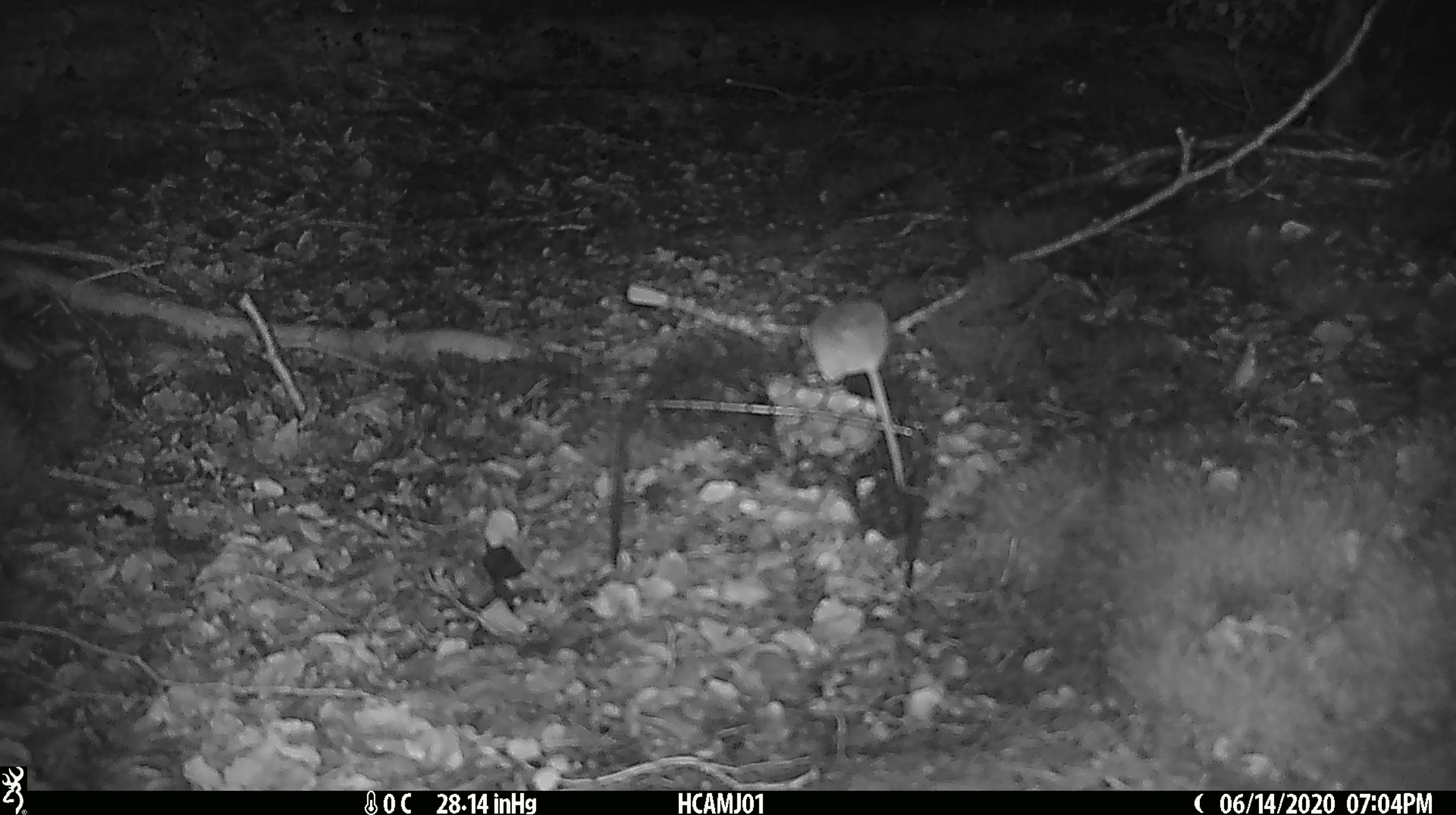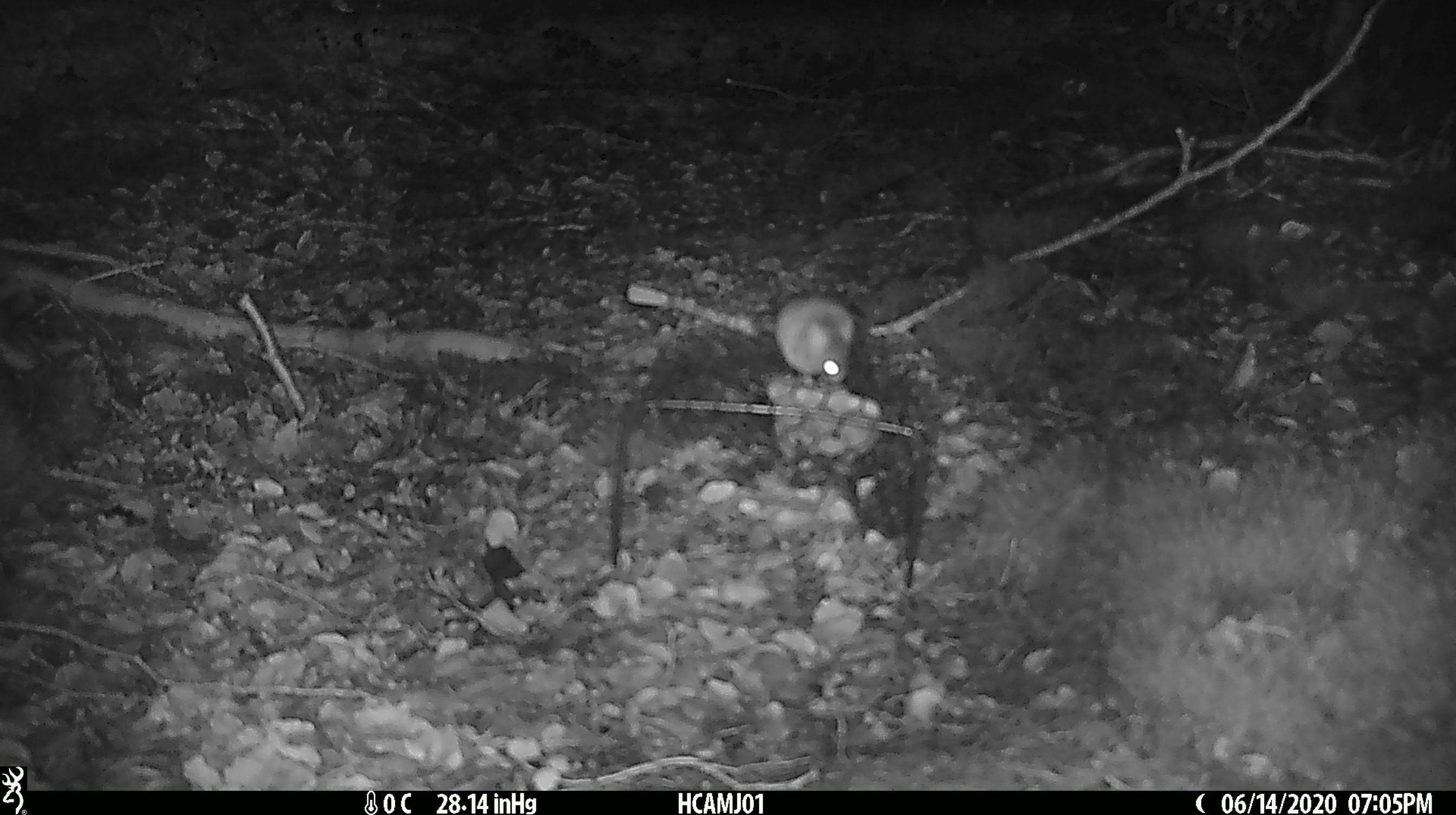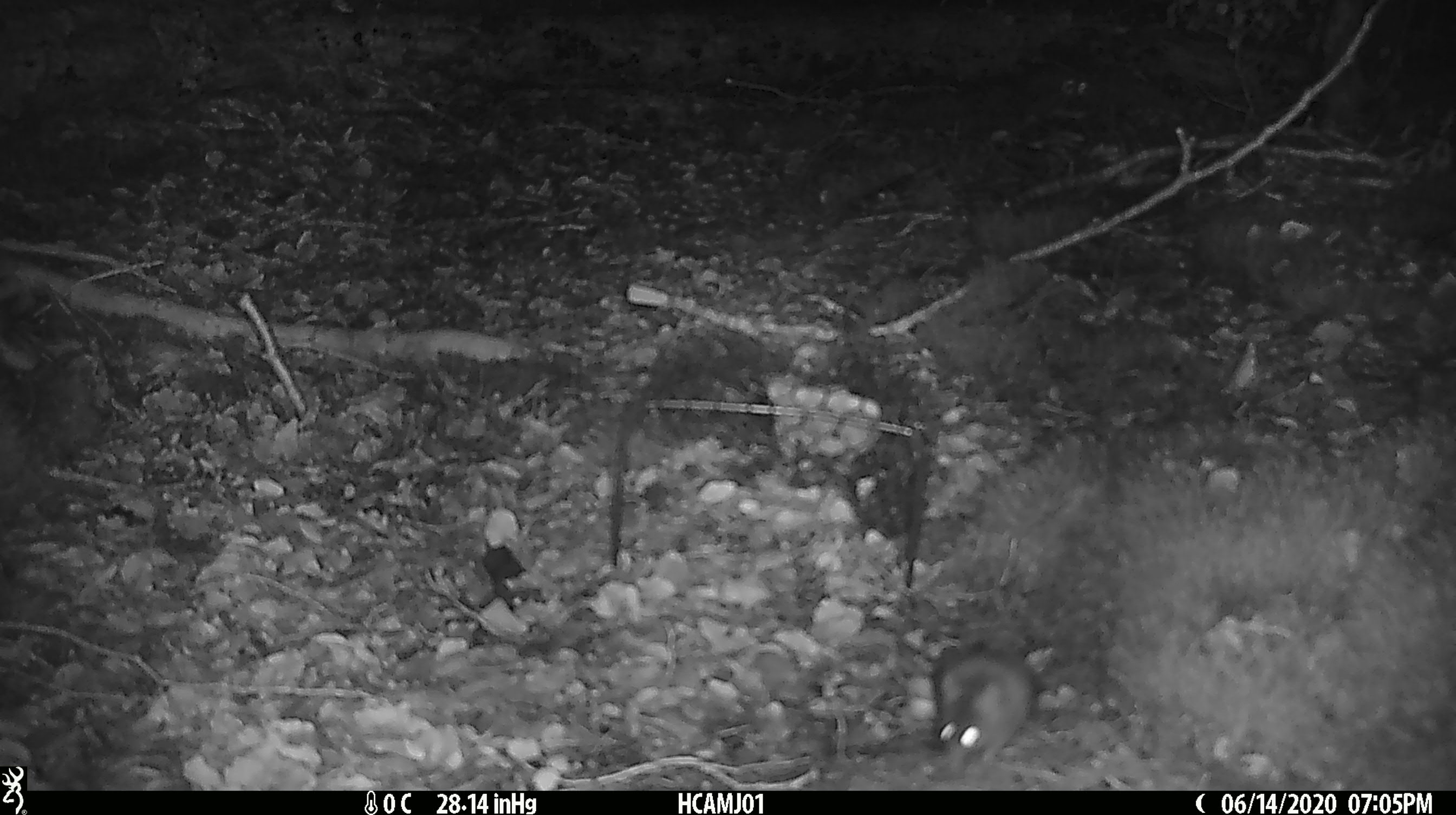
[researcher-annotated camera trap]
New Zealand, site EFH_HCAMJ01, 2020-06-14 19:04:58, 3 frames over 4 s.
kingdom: Animalia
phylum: Chordata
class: Mammalia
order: Rodentia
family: Muridae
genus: Mus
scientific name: Mus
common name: mouse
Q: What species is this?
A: Mouse (Mus).